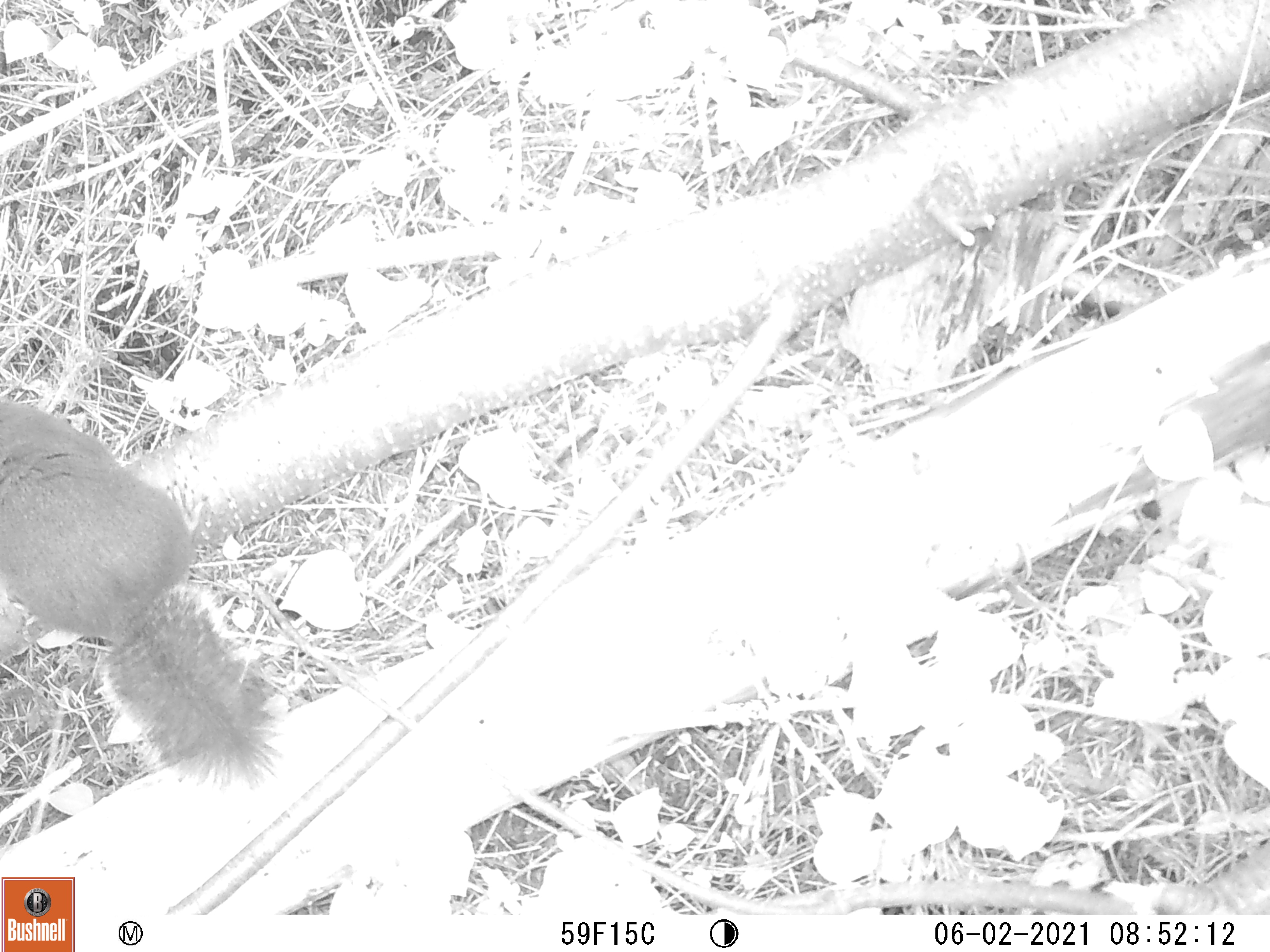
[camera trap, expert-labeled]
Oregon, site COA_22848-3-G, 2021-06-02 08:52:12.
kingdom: Animalia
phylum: Chordata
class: Mammalia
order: Rodentia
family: Sciuridae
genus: Tamiasciurus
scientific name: Tamiasciurus douglasii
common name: douglas squirrel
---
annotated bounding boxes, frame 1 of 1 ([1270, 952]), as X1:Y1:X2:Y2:
douglas squirrel: 0:394:281:789